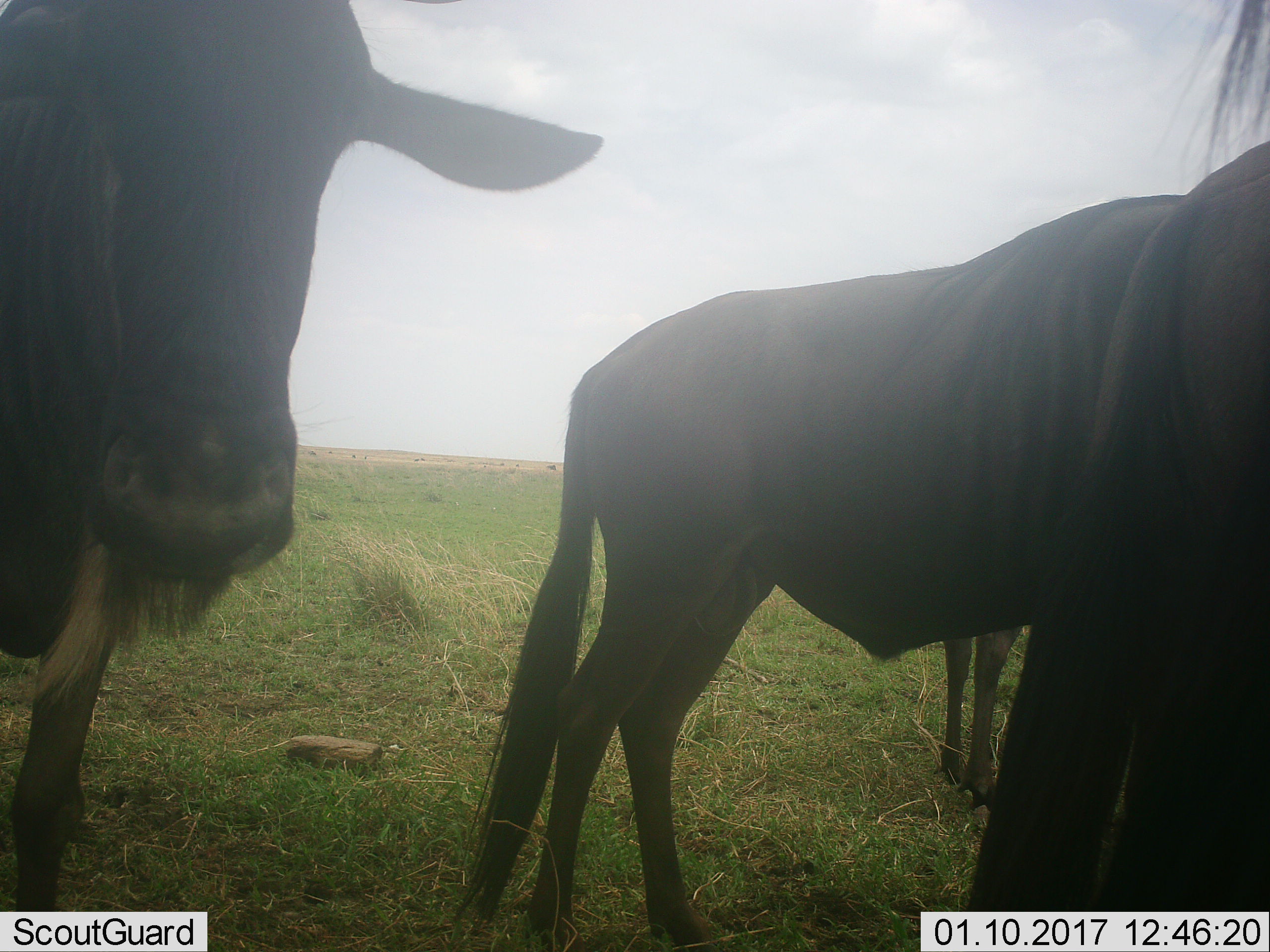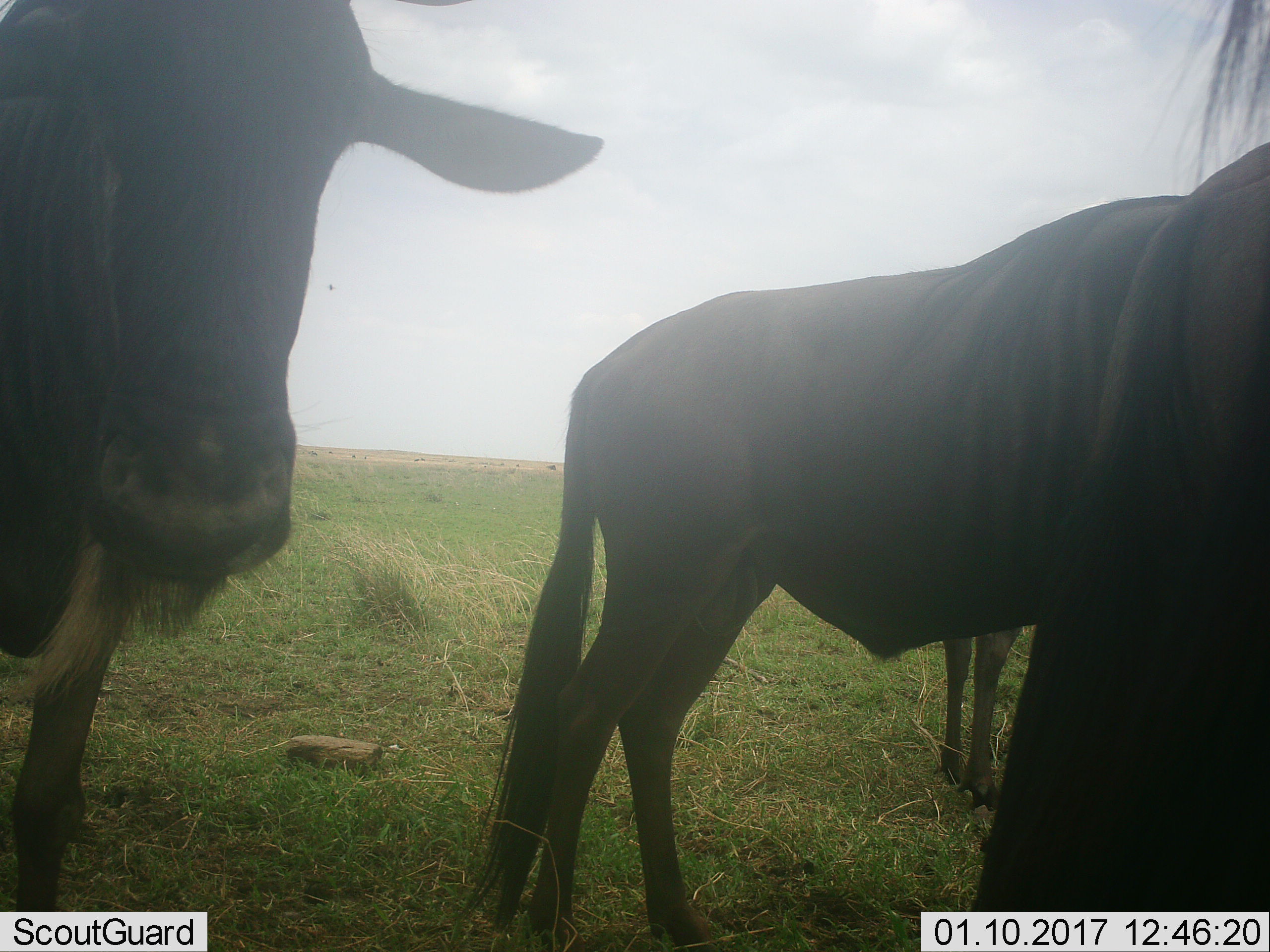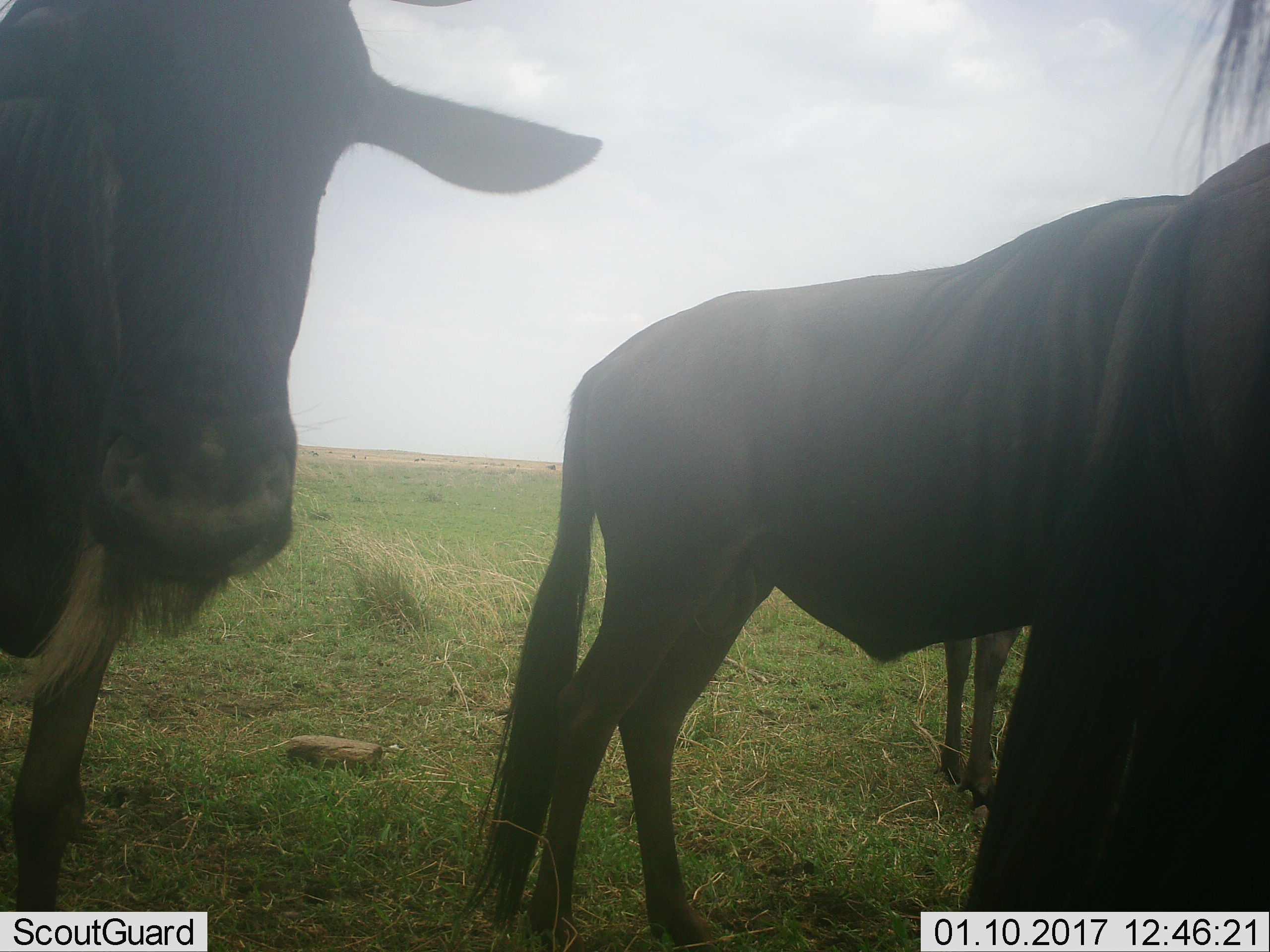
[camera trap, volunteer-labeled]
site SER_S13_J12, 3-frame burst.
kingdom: Animalia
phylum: Chordata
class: Mammalia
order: Artiodactyla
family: Bovidae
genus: Connochaetes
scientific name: Connochaetes taurinus taurinus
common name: blue wildebeest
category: wildebeestblue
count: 4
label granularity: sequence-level